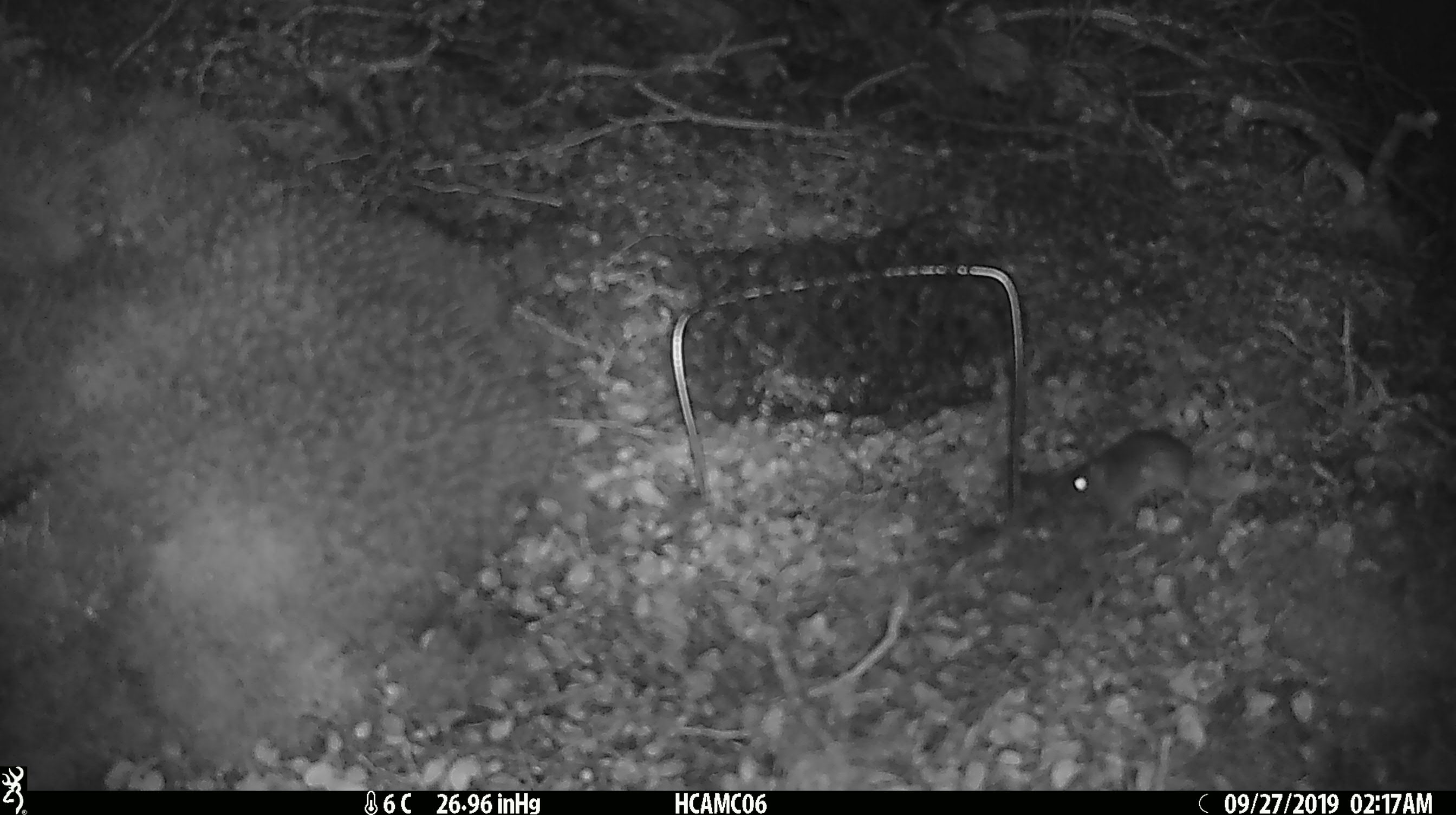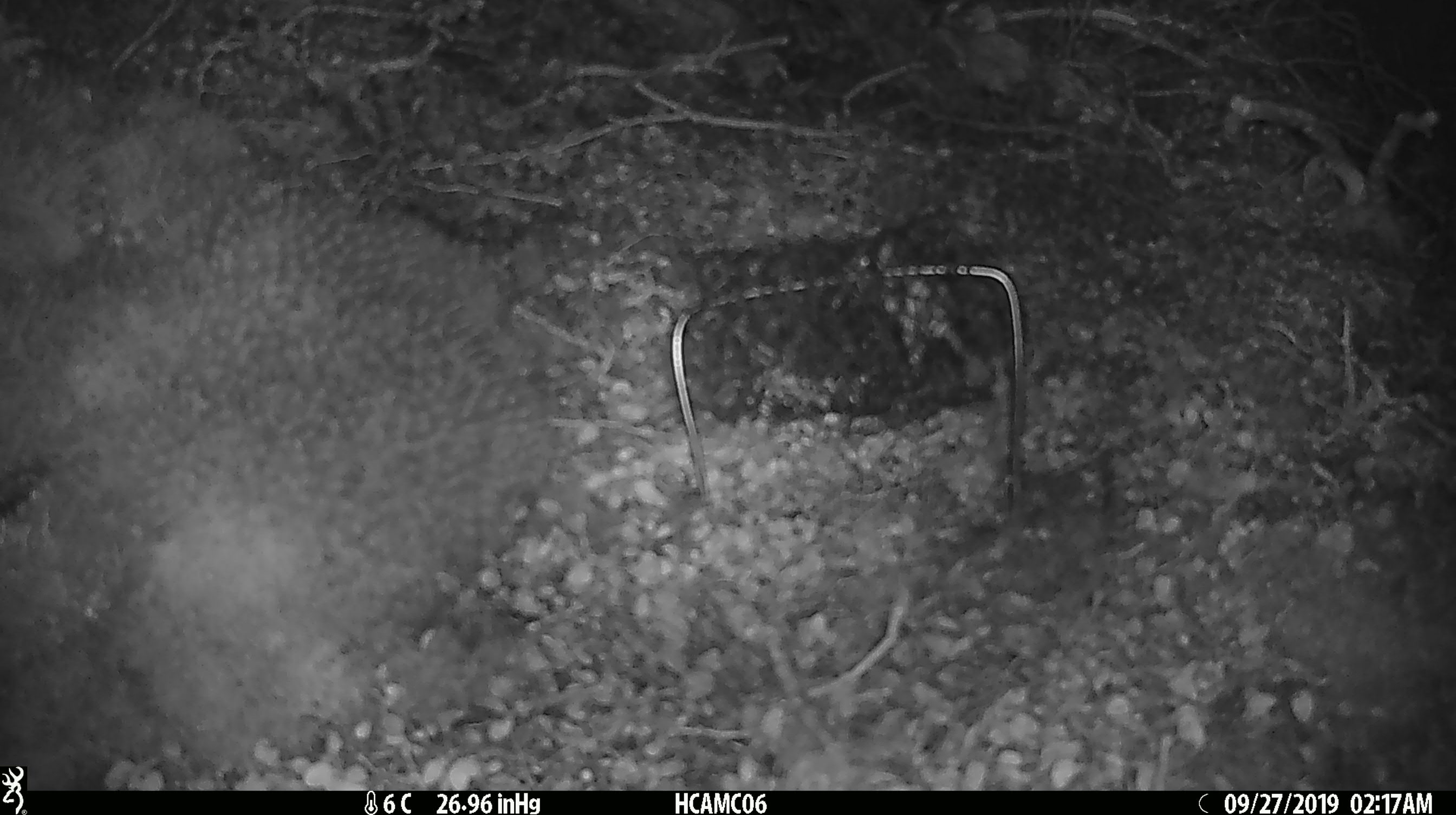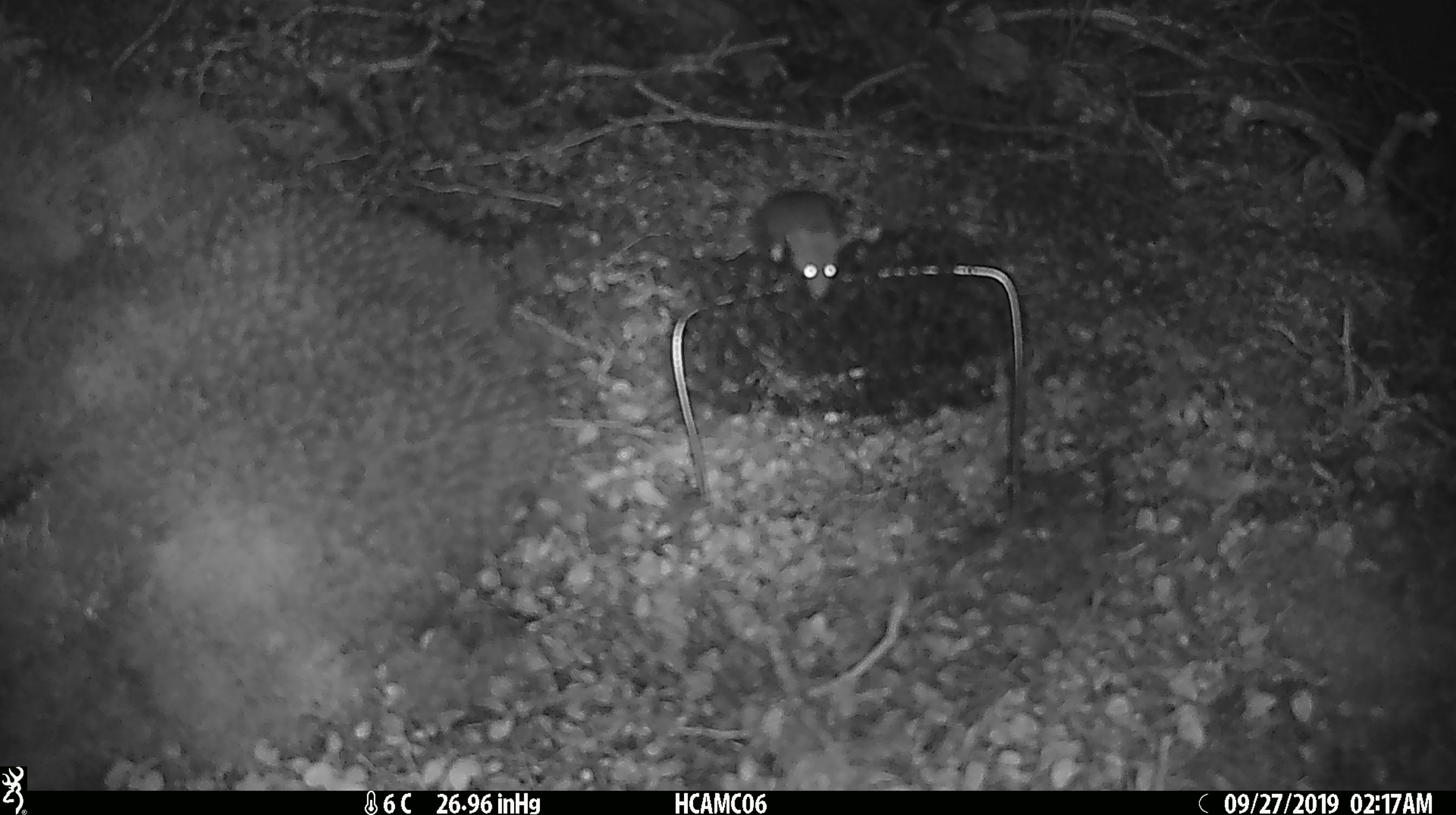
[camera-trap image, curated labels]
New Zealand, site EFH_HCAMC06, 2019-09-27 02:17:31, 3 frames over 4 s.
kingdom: Animalia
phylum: Chordata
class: Mammalia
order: Rodentia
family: Muridae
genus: Mus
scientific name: Mus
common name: mouse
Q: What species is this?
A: Mouse (Mus).